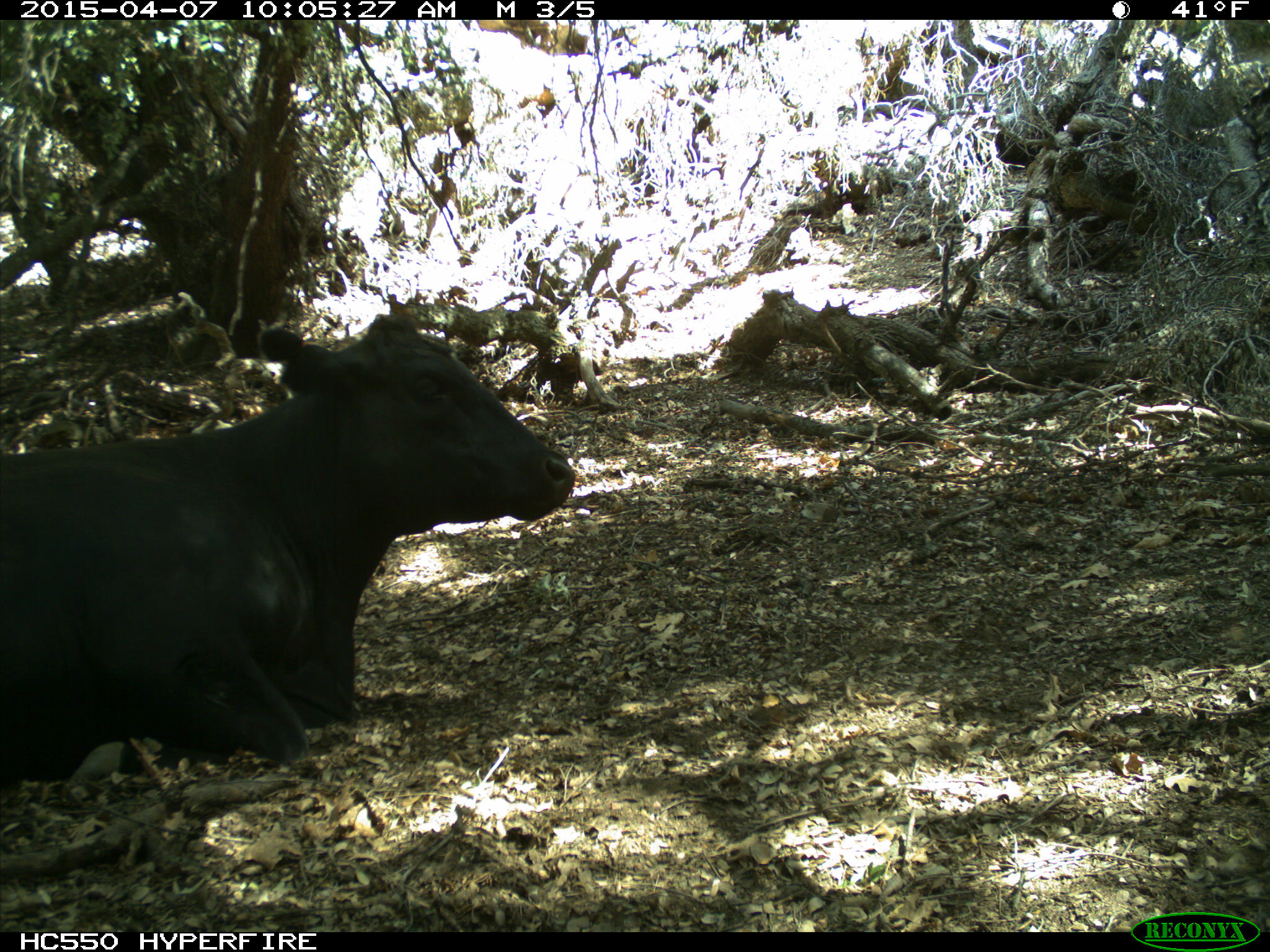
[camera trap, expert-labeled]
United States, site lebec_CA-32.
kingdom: Animalia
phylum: Chordata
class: Mammalia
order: Artiodactyla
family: Bovidae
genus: Bos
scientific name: Bos taurus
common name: domestic cow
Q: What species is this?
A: Bos taurus (domestic cow).